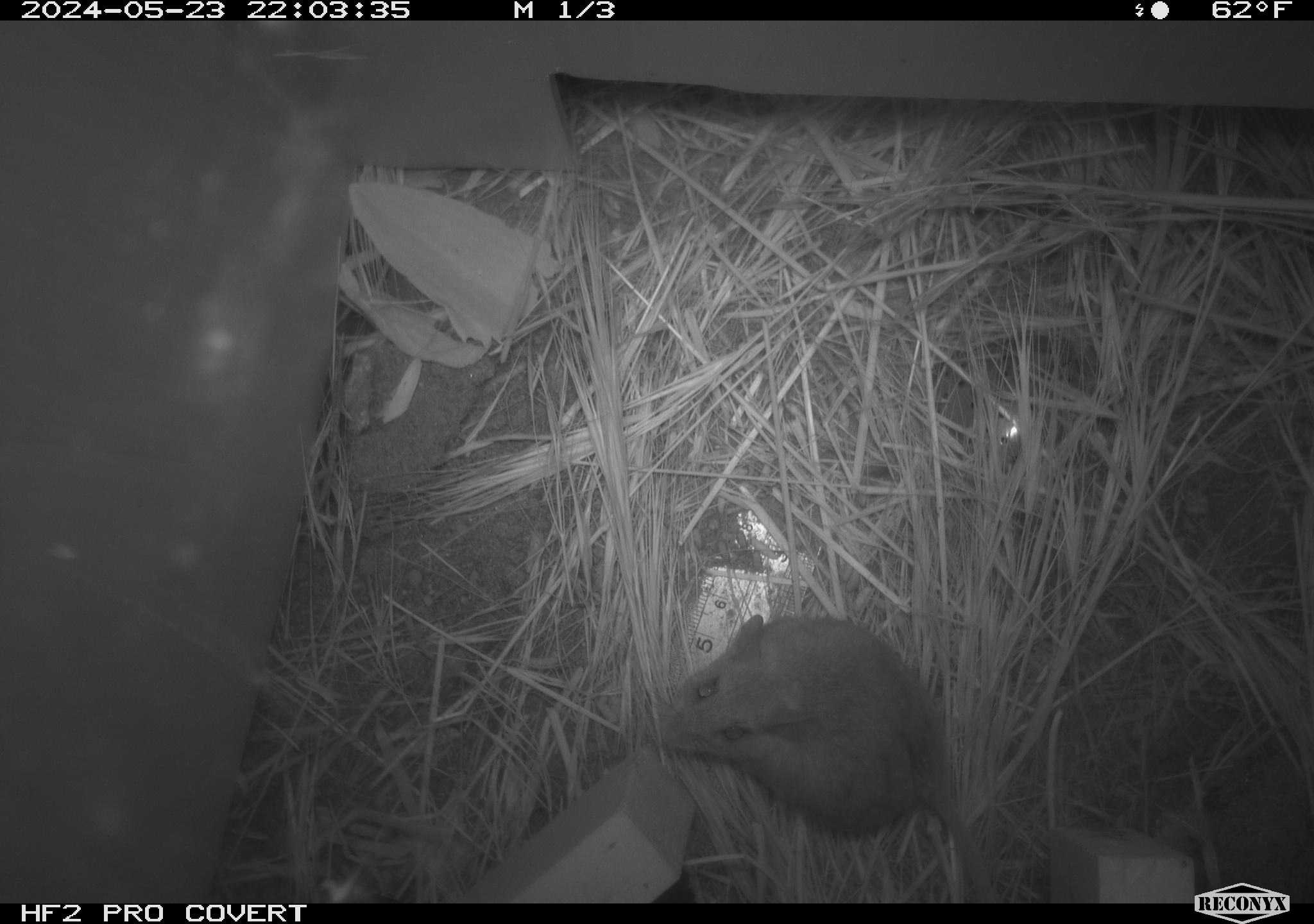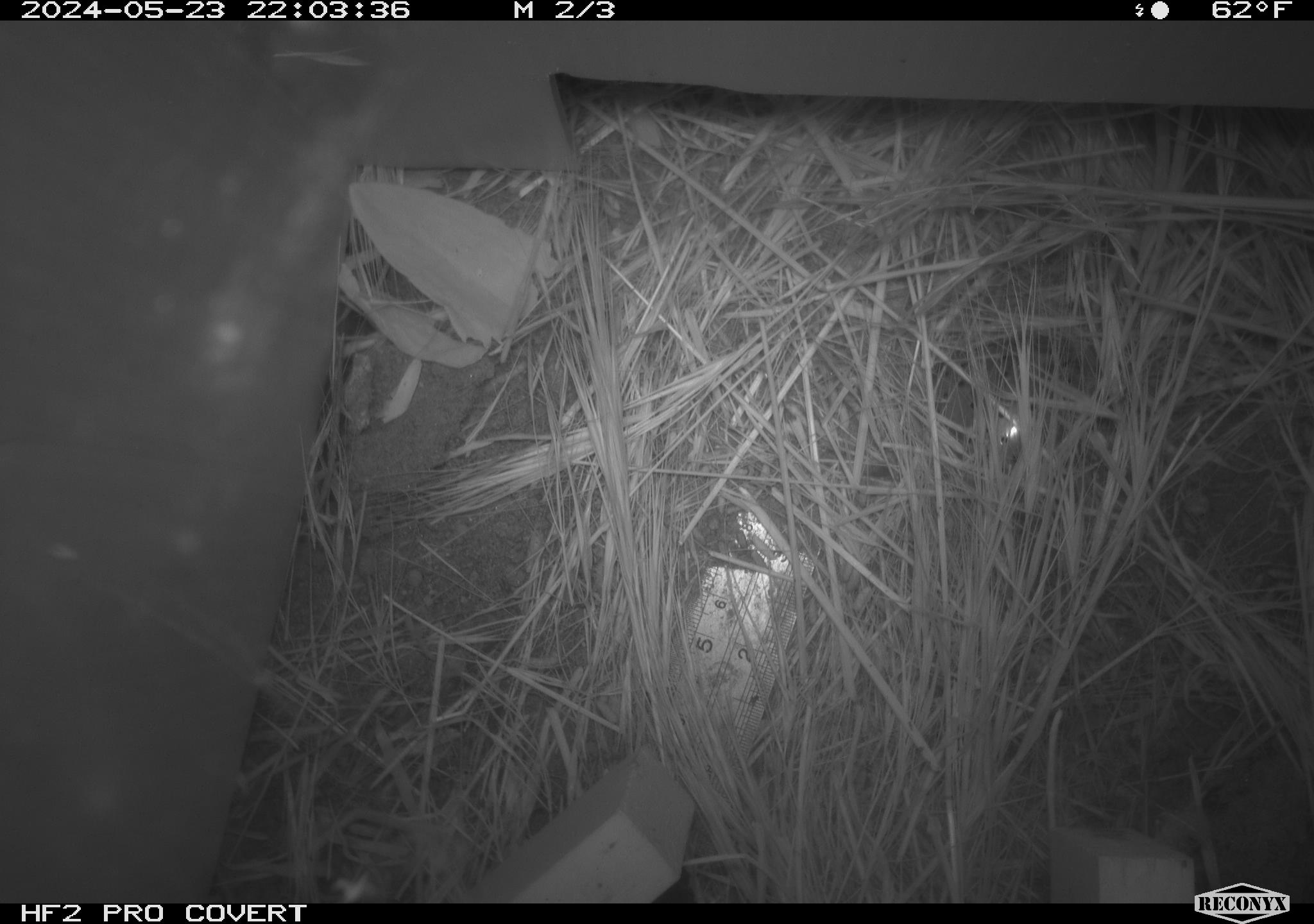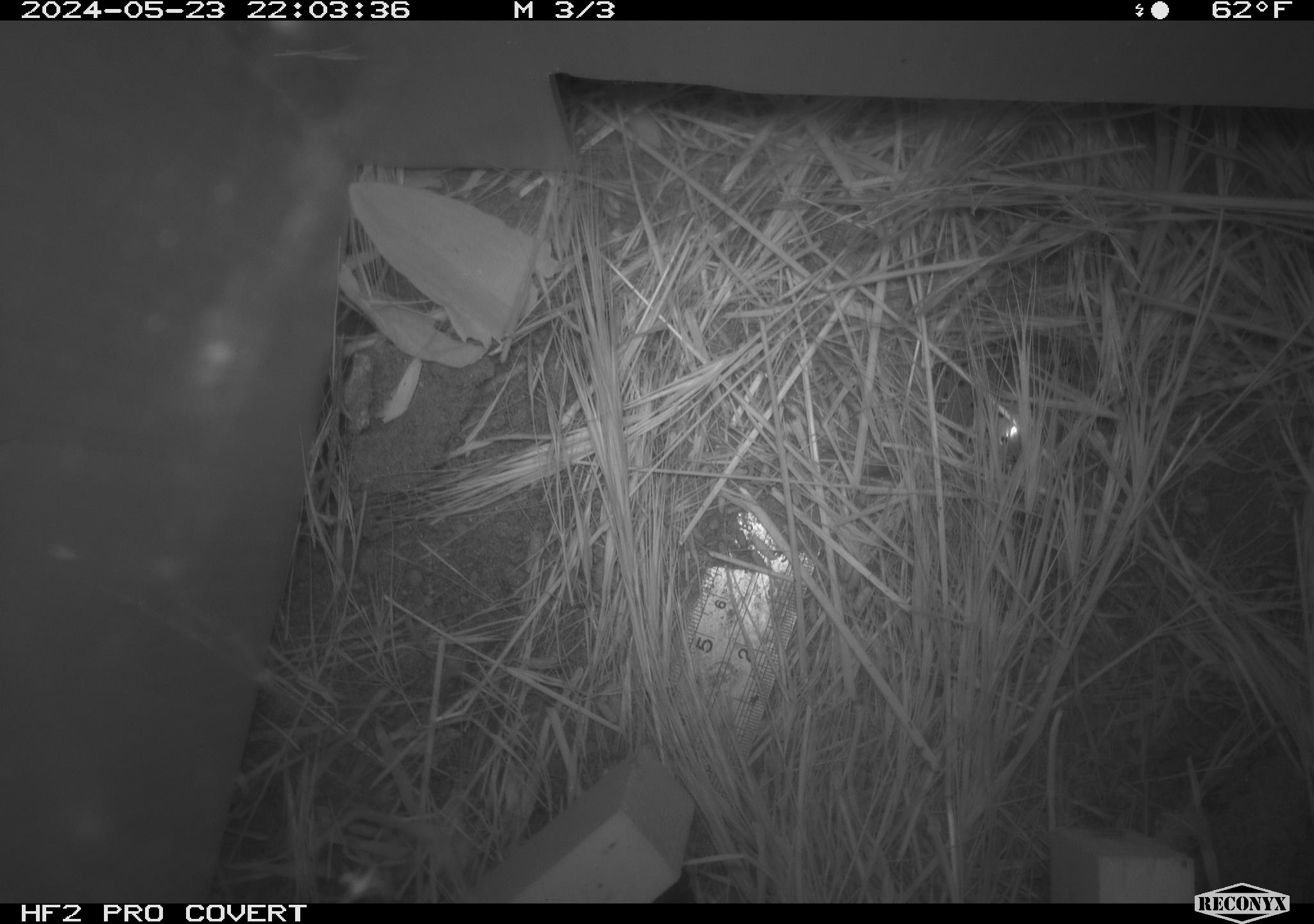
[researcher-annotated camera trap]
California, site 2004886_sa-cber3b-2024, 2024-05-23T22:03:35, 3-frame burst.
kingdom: Animalia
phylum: Chordata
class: Mammalia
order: Rodentia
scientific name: Rodentia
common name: mouse species